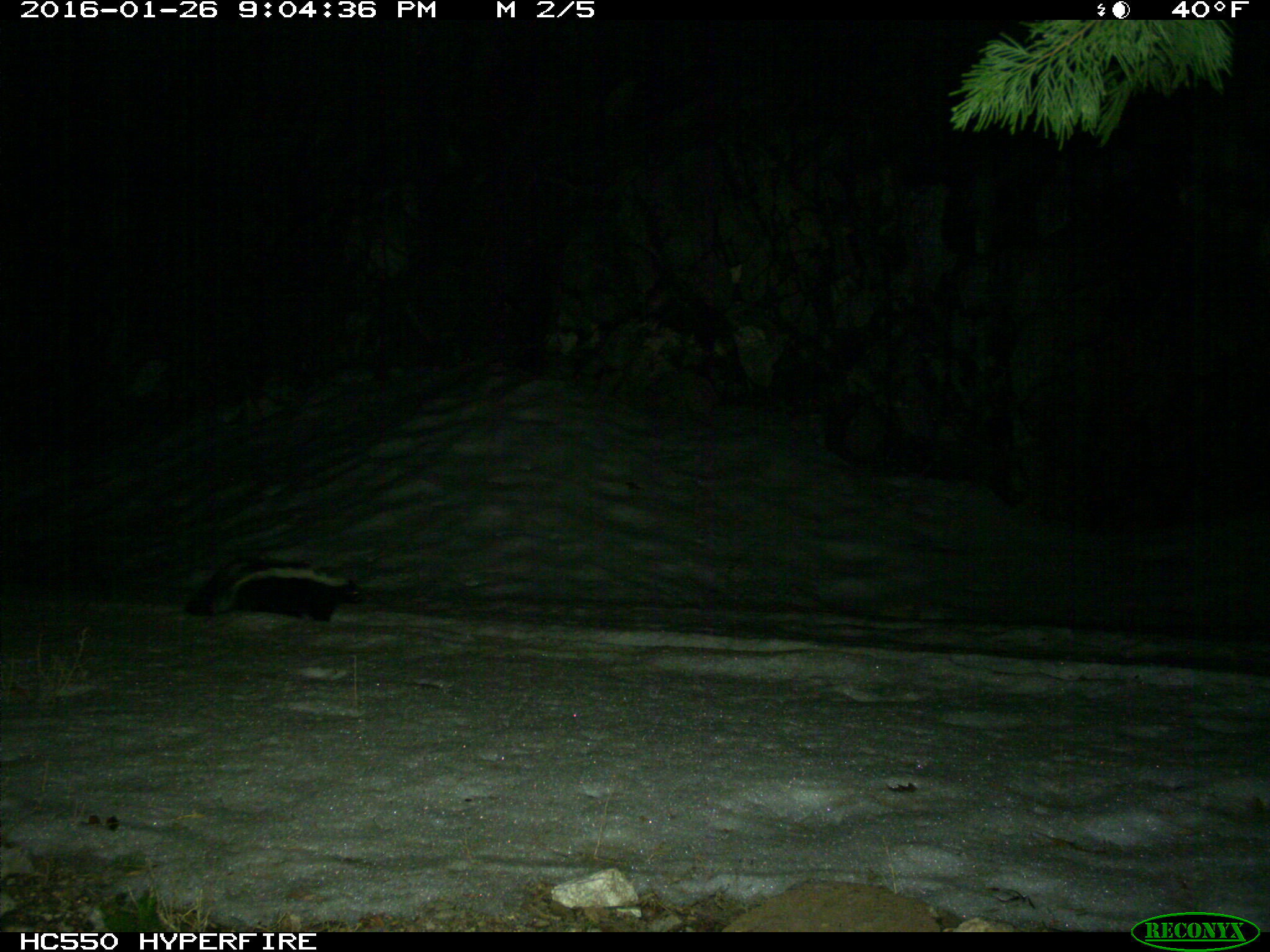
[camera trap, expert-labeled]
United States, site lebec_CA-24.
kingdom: Animalia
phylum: Chordata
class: Mammalia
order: Carnivora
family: Mephitidae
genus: Mephitis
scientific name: Mephitis mephitis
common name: striped skunk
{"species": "Mephitis mephitis (striped skunk)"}